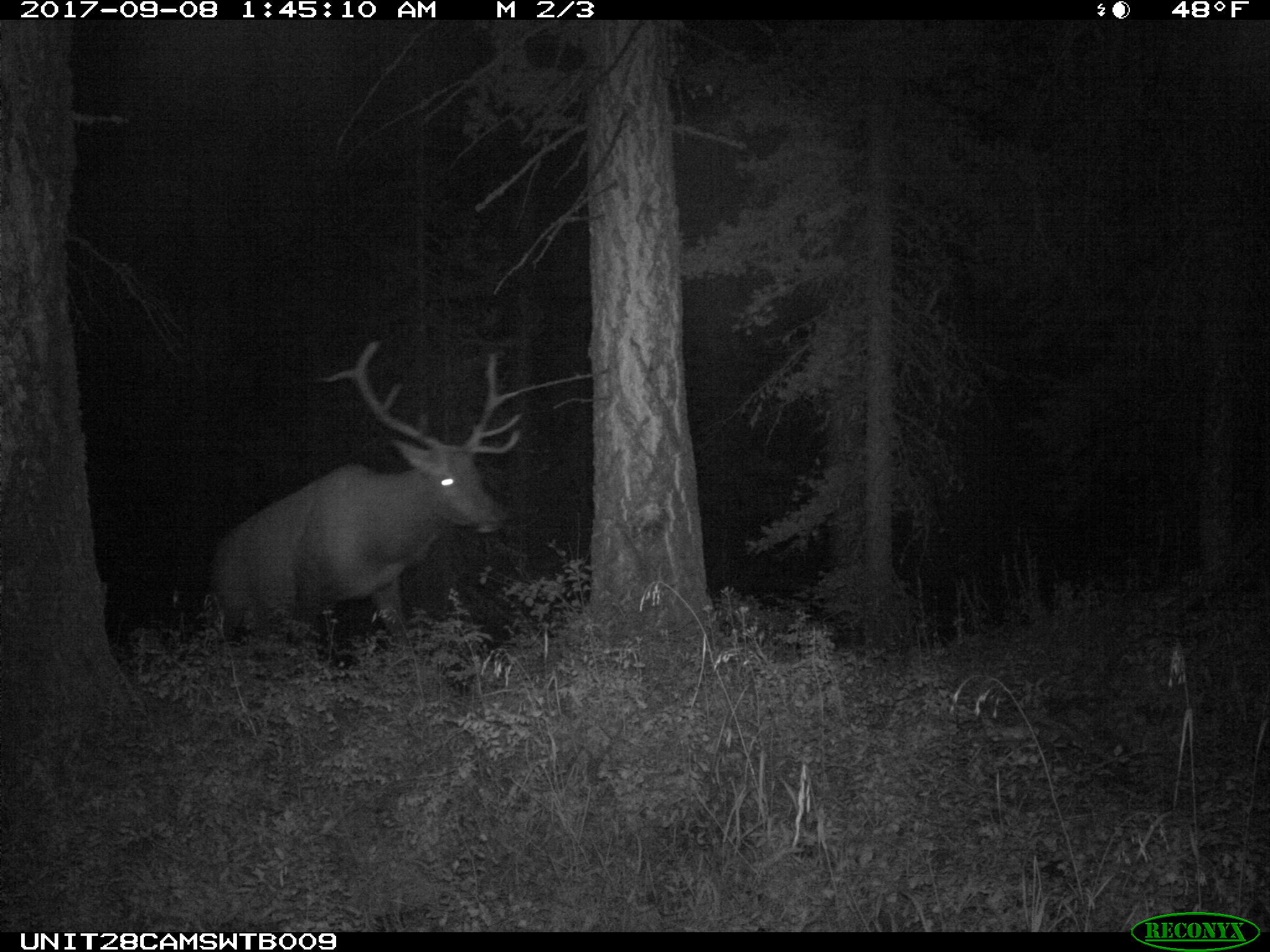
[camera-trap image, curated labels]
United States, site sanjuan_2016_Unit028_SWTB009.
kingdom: Animalia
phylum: Chordata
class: Mammalia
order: Artiodactyla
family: Cervidae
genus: Cervus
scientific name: Cervus elaphus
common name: red deer